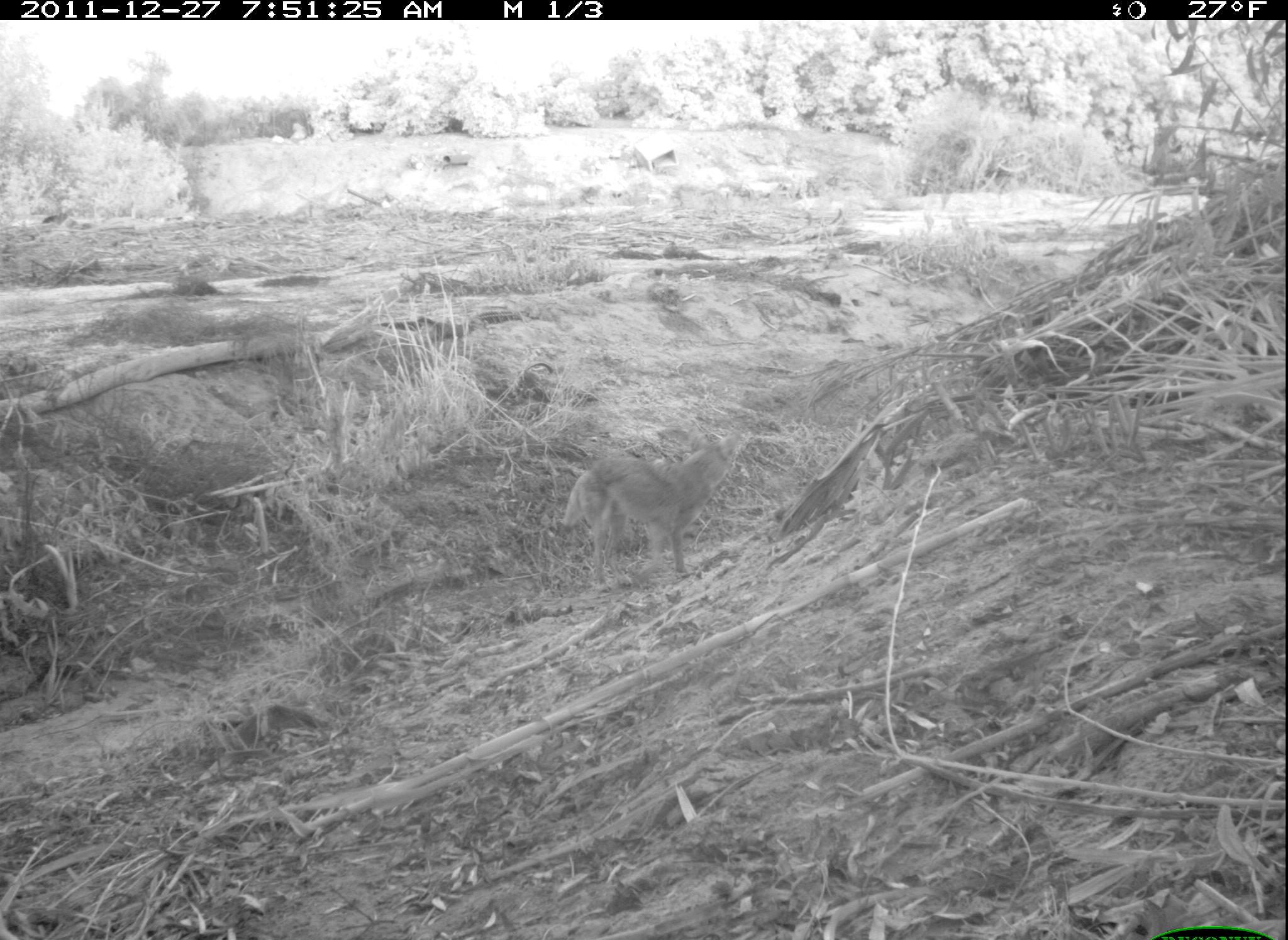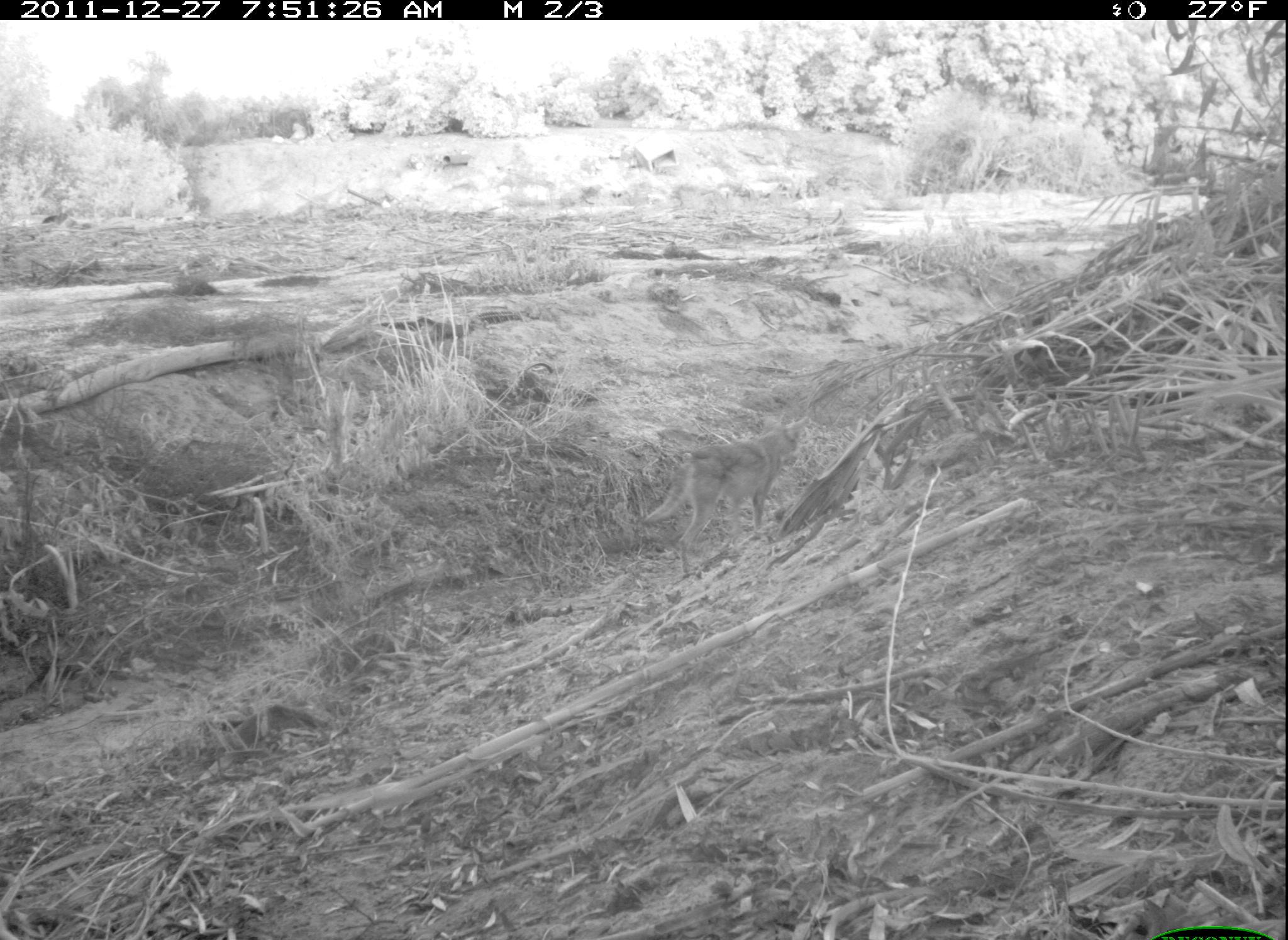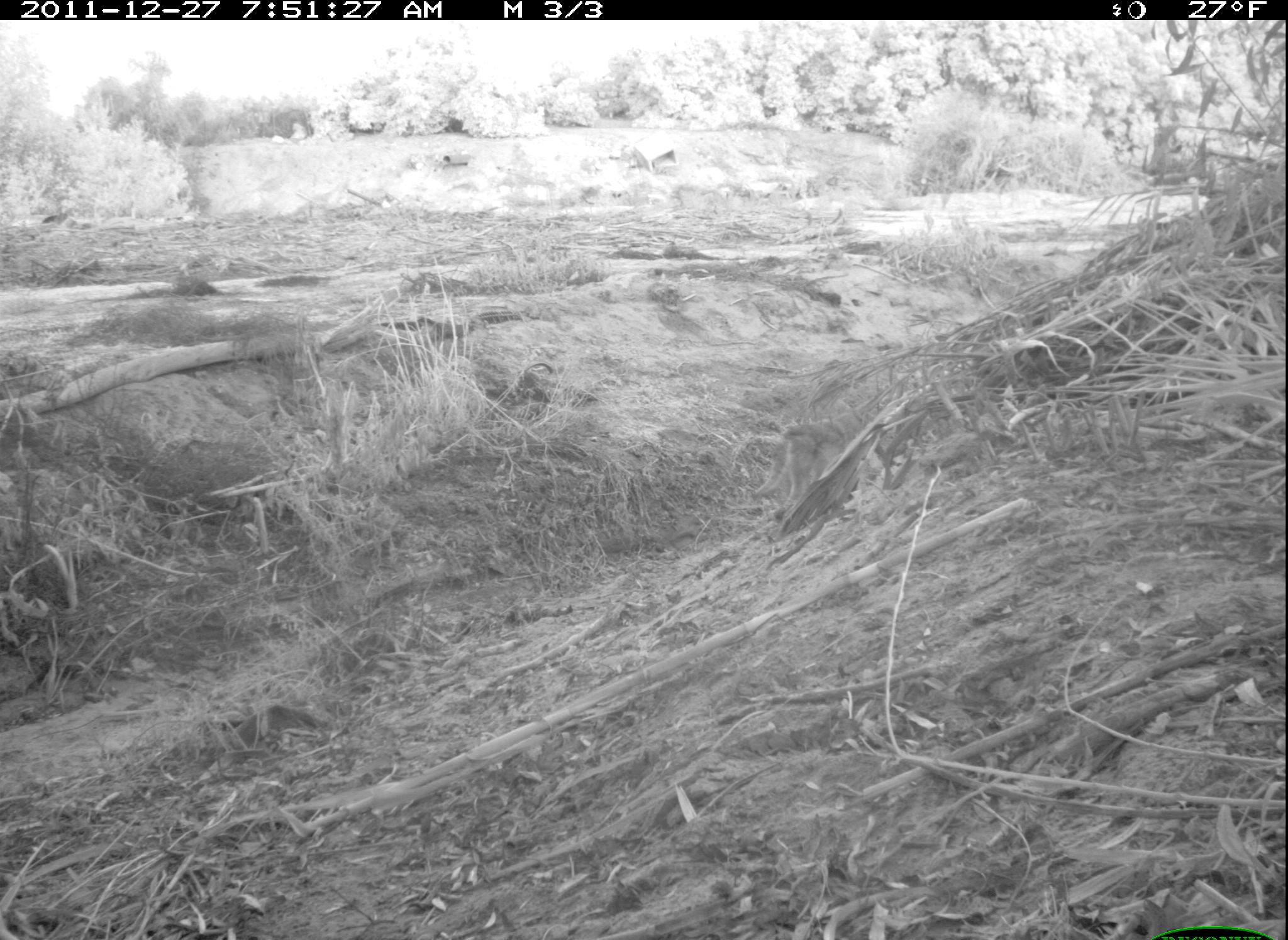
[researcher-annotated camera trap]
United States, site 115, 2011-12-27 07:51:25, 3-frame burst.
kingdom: Animalia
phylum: Chordata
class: Mammalia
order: Carnivora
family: Canidae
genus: Canis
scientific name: Canis latrans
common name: coyote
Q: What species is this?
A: Coyote (Canis latrans).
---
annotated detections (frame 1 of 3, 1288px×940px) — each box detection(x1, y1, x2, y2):
coyote: detection(551, 430, 770, 606)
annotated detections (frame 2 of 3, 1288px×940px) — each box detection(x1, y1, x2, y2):
coyote: detection(636, 405, 814, 576)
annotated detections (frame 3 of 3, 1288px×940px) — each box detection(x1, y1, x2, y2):
coyote: detection(750, 391, 881, 528)